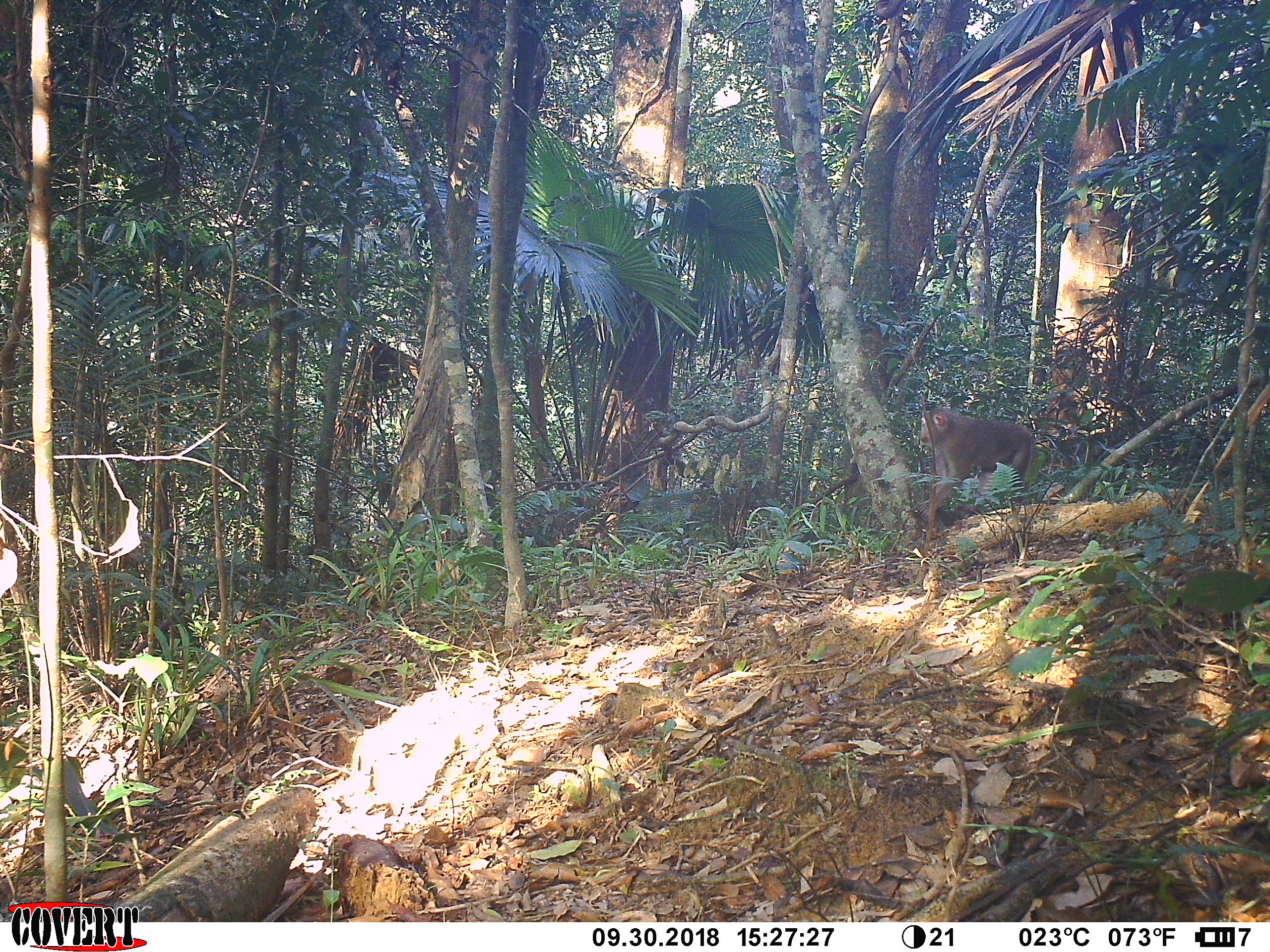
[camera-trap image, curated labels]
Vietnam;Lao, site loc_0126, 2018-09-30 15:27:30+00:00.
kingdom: Animalia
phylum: Chordata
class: Mammalia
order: Primates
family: Cercopithecidae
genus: Macaca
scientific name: Macaca nemestrina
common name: pig-tailed macaque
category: pig tailed macaque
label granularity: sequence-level